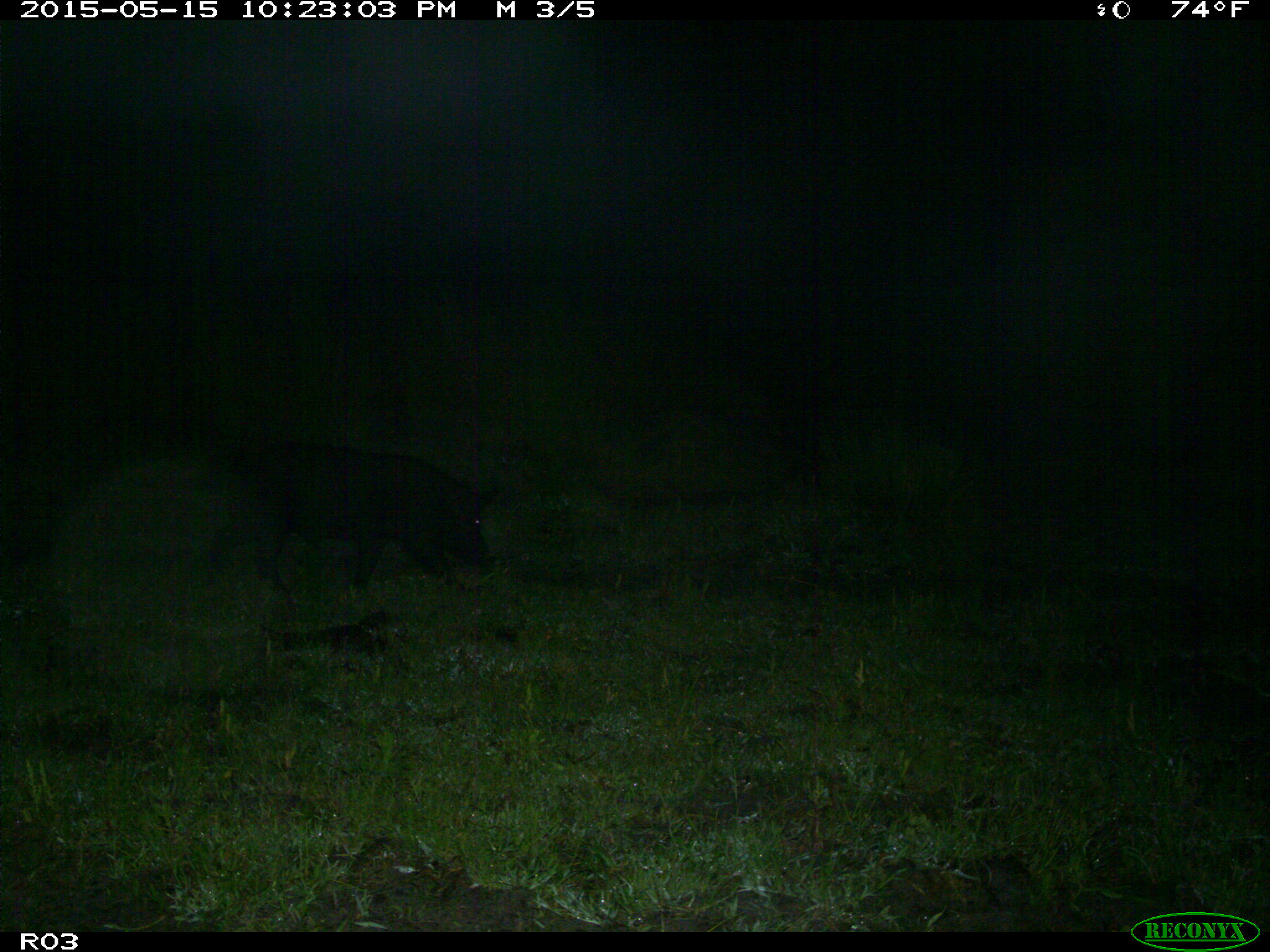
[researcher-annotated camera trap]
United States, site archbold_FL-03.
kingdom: Animalia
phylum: Chordata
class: Mammalia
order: Artiodactyla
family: Suidae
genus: Sus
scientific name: Sus scrofa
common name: wild boar